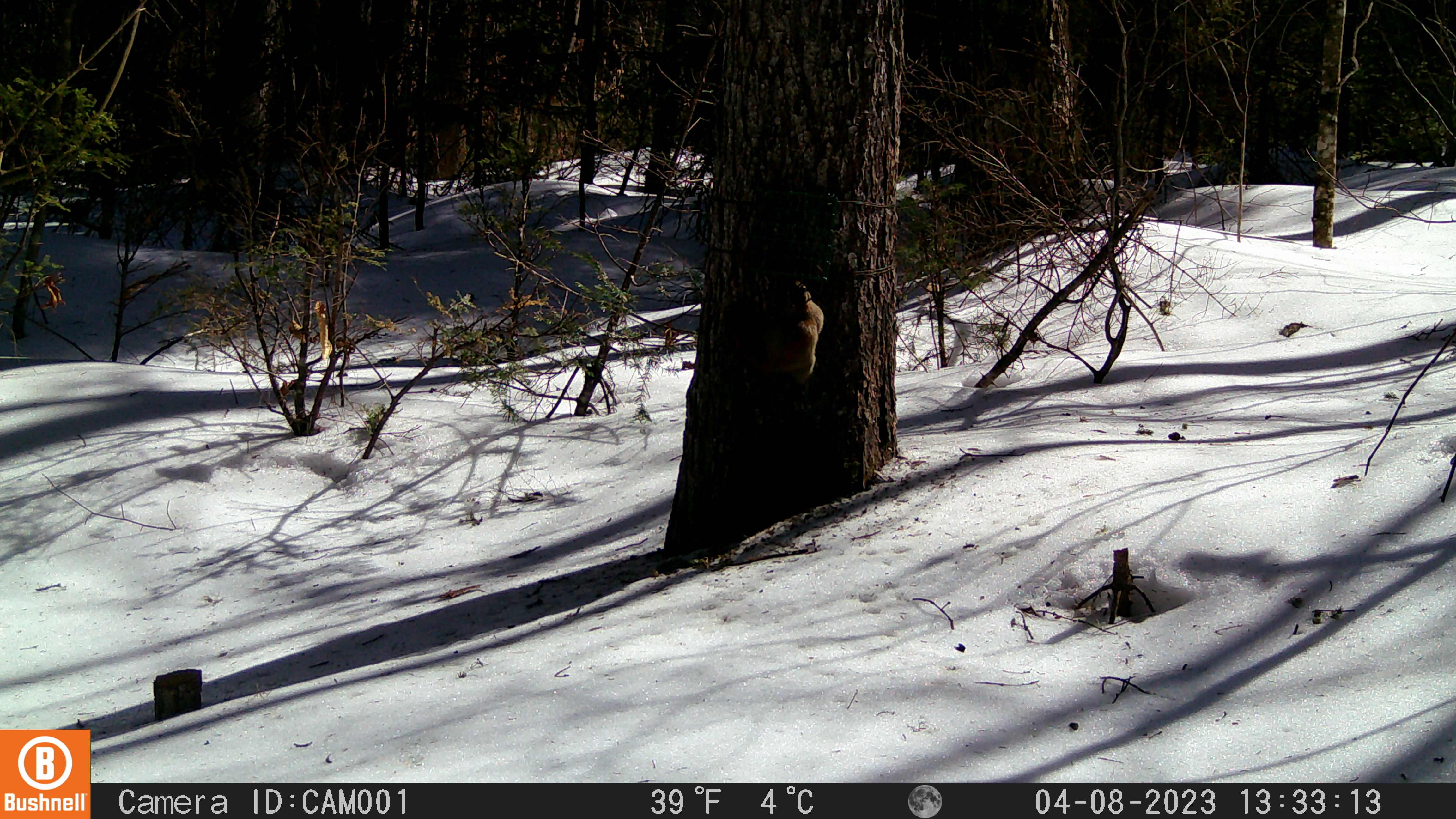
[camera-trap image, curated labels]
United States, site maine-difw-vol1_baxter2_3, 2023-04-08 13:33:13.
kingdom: Animalia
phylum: Chordata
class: Mammalia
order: Rodentia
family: Sciuridae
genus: Tamiasciurus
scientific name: Tamiasciurus hudsonicus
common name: red squirrel